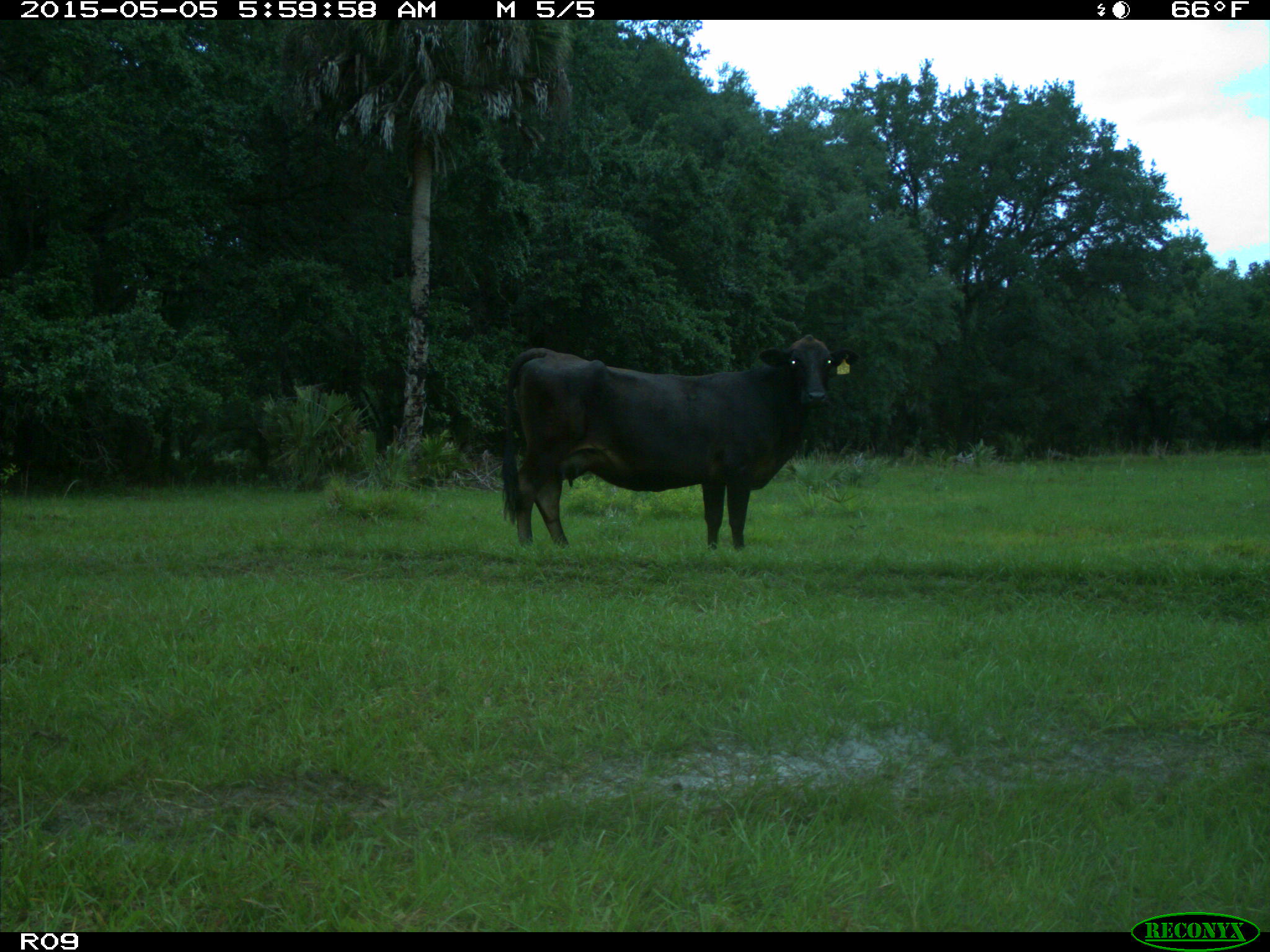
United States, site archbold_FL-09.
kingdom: Animalia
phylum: Chordata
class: Mammalia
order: Artiodactyla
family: Bovidae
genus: Bos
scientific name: Bos taurus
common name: domestic cow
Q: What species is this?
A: Bos taurus (domestic cow).